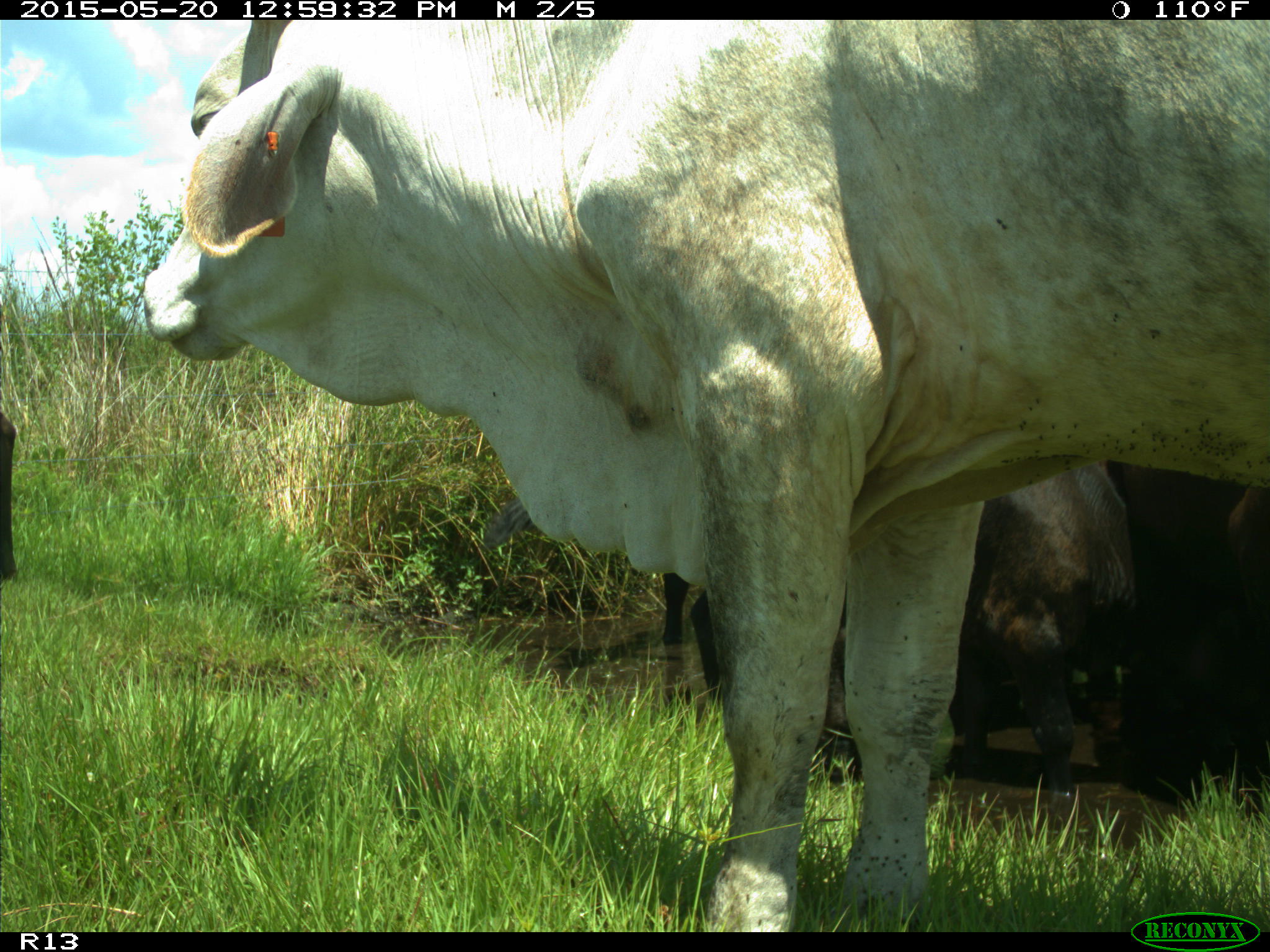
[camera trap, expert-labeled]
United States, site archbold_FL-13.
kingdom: Animalia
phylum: Chordata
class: Mammalia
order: Artiodactyla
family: Bovidae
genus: Bos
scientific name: Bos taurus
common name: domestic cow